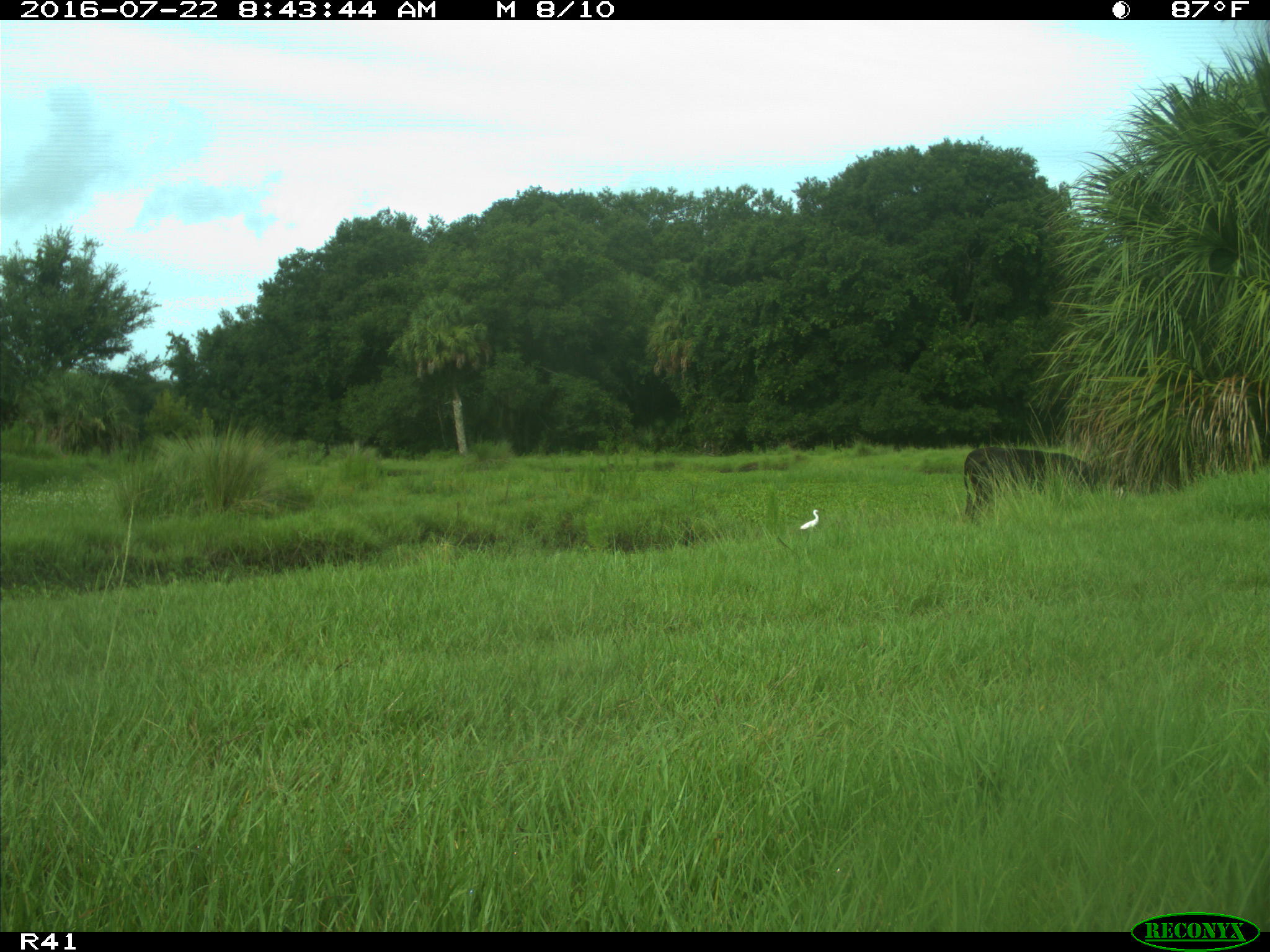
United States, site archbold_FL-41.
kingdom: Animalia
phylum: Chordata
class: Mammalia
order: Artiodactyla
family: Bovidae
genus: Bos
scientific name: Bos taurus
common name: domestic cow